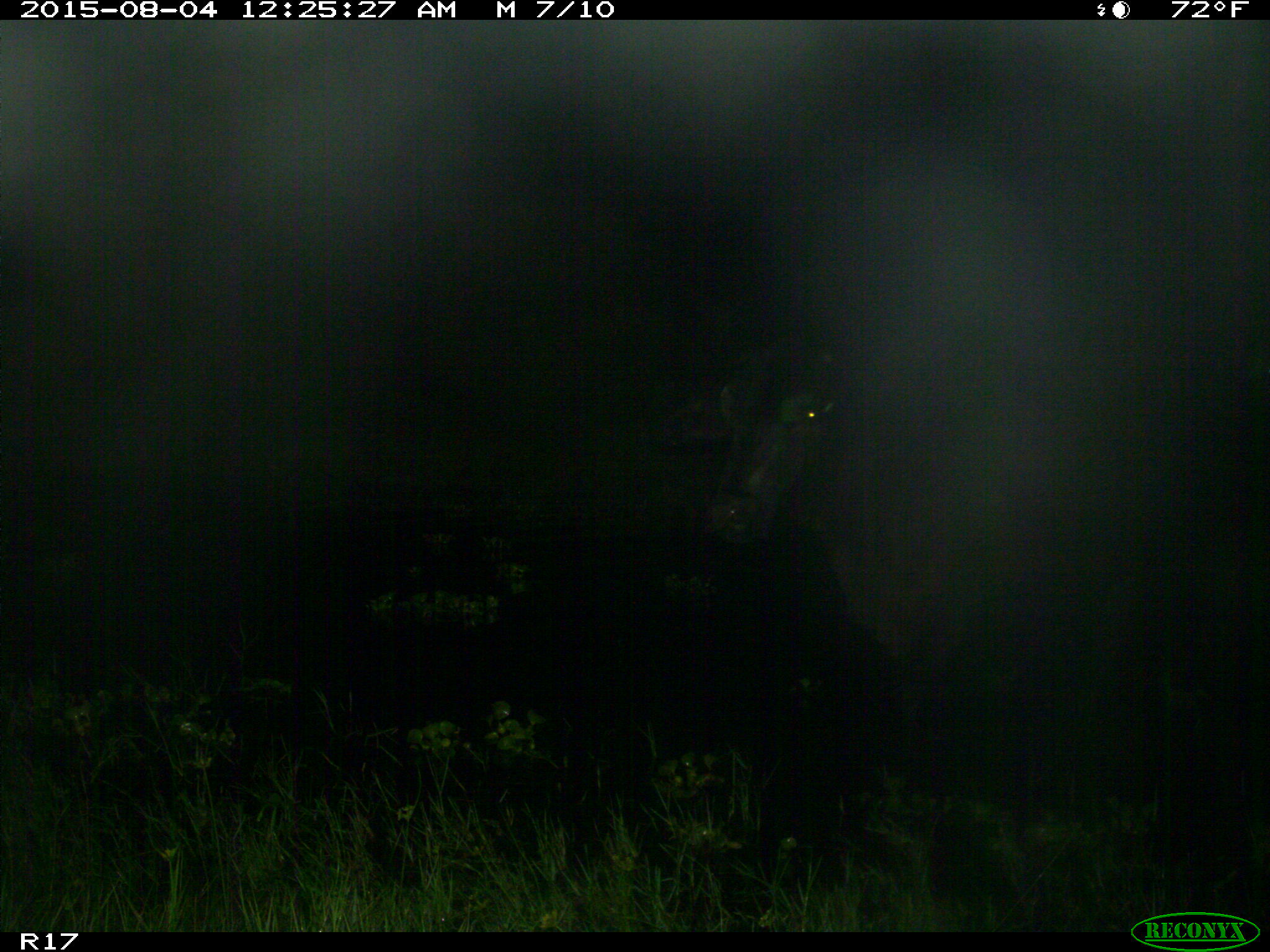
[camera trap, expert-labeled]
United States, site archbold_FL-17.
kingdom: Animalia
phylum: Chordata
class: Mammalia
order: Artiodactyla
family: Bovidae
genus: Bos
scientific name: Bos taurus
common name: domestic cow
Bos taurus (domestic cow).